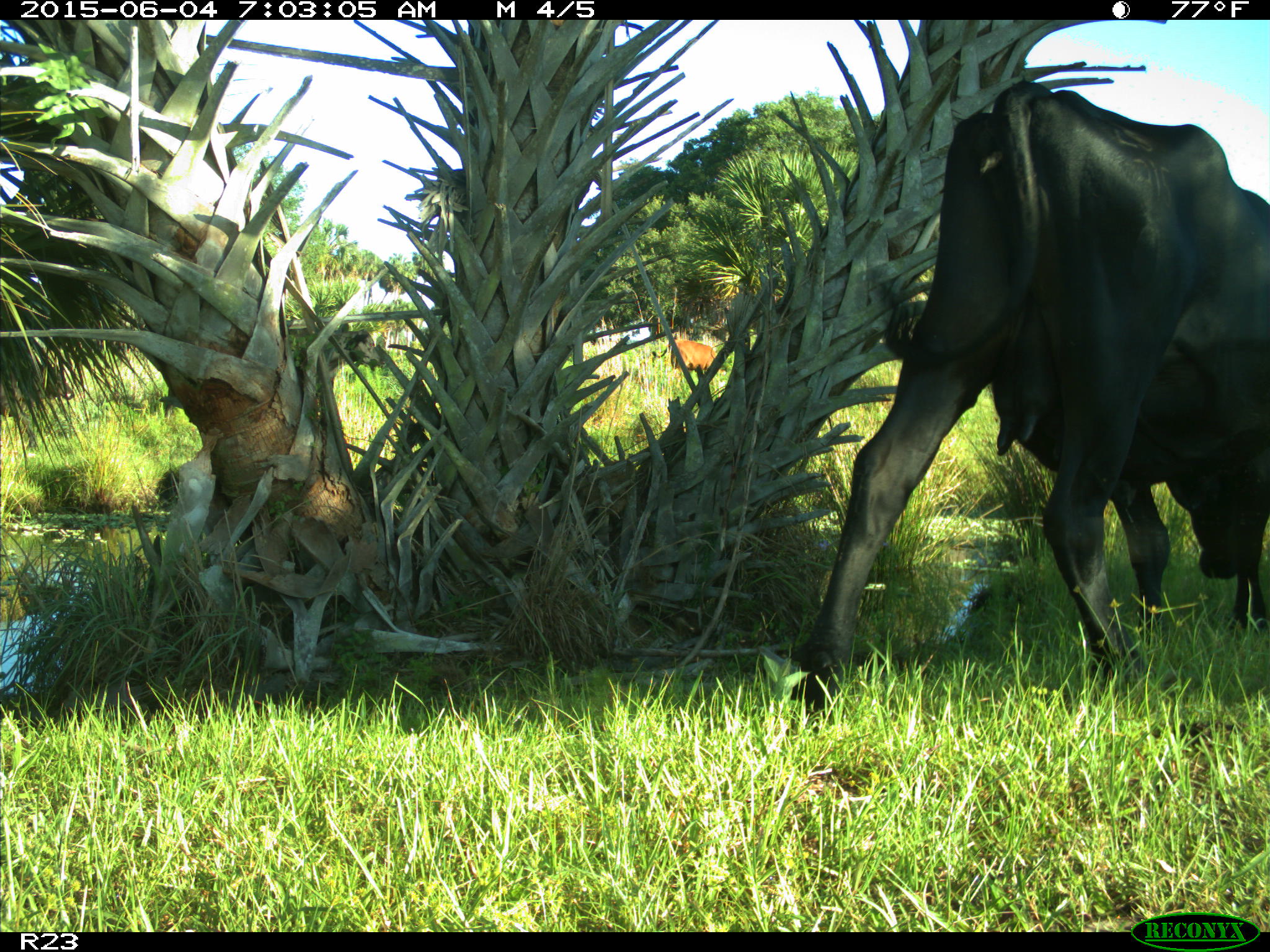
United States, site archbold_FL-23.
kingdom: Animalia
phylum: Chordata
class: Mammalia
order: Artiodactyla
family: Bovidae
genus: Bos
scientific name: Bos taurus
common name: domestic cow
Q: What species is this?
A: Bos taurus (domestic cow).